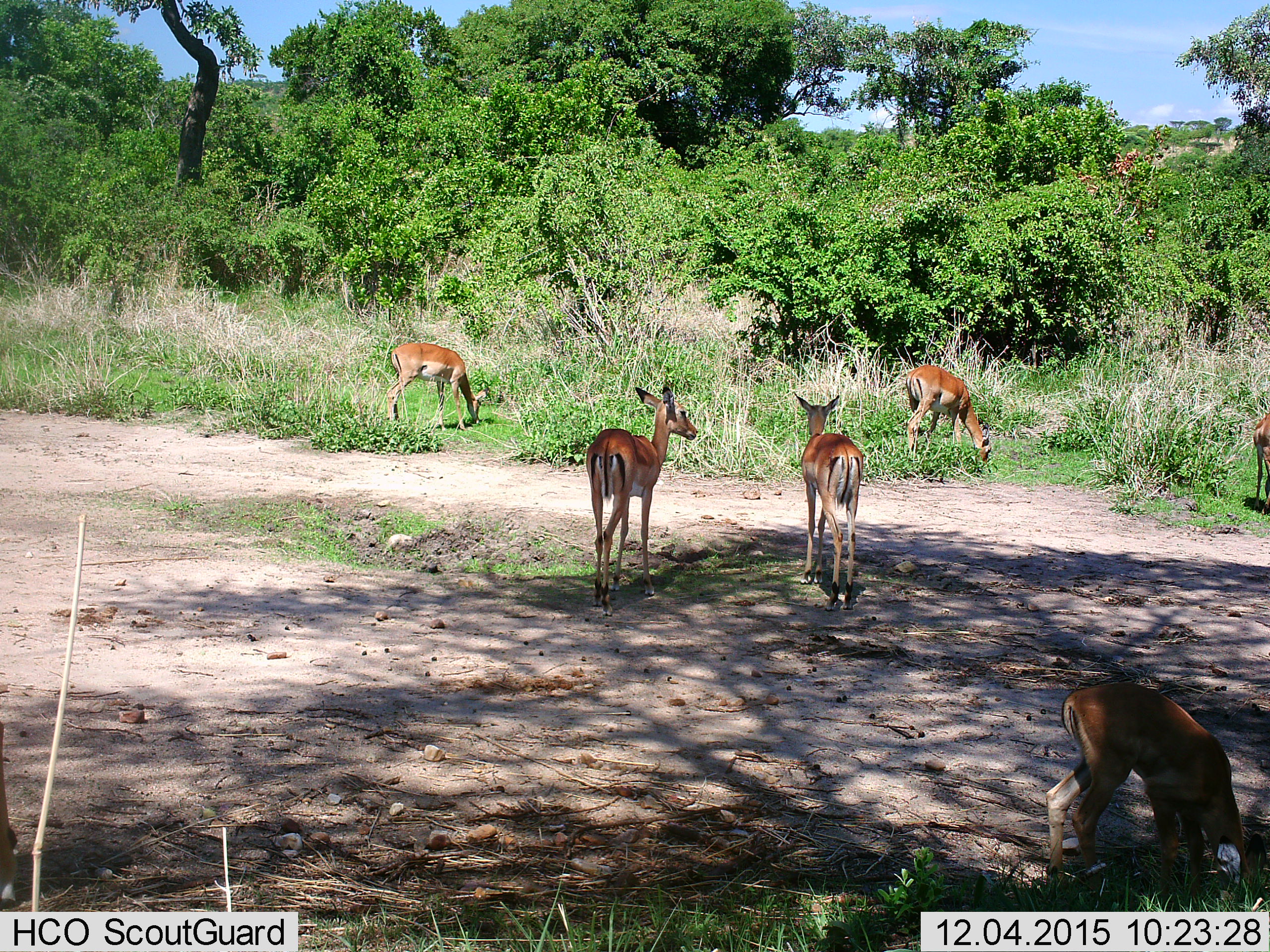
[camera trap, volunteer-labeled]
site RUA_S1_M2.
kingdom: Animalia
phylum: Chordata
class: Mammalia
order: Artiodactyla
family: Bovidae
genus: Aepyceros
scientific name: Aepyceros melampus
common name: impala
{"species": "impala (Aepyceros melampus)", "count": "6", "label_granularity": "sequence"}